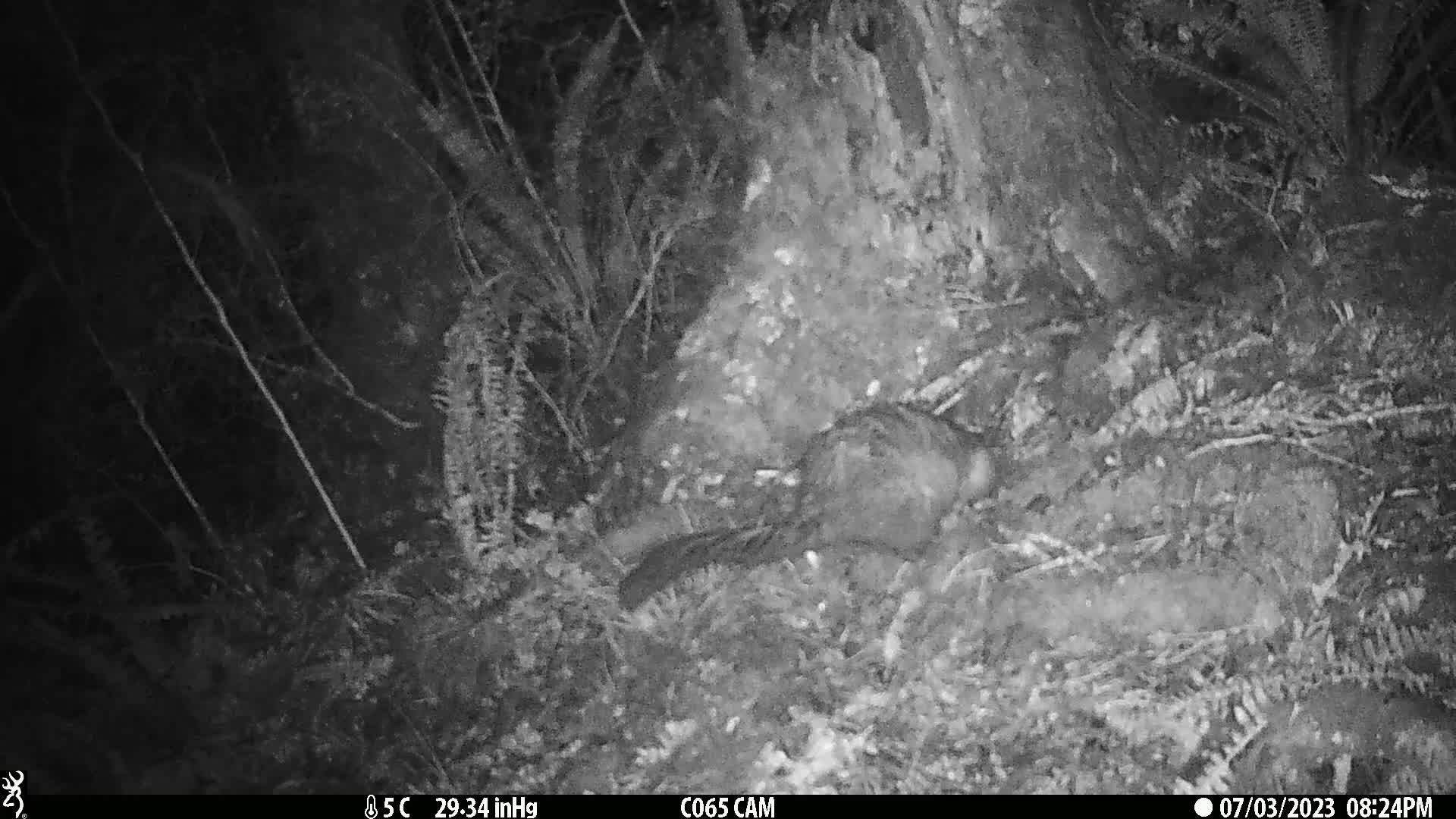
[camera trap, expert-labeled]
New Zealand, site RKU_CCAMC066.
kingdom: Animalia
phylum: Chordata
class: Mammalia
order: Diprotodontia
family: Phalangeridae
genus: Trichosurus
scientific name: Trichosurus vulpecula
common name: common brushtail possum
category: possum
Possum (common brushtail possum) (Trichosurus vulpecula).